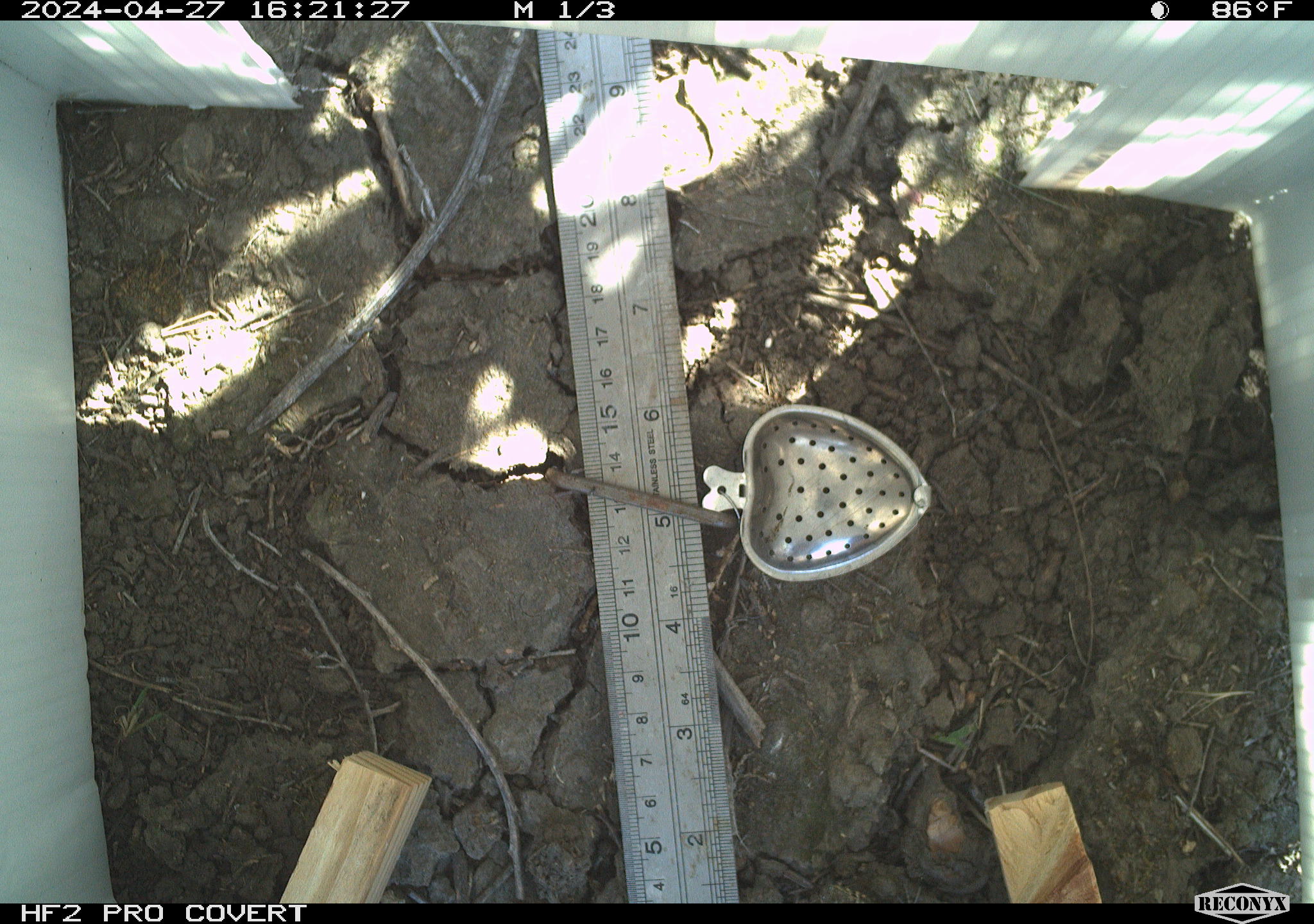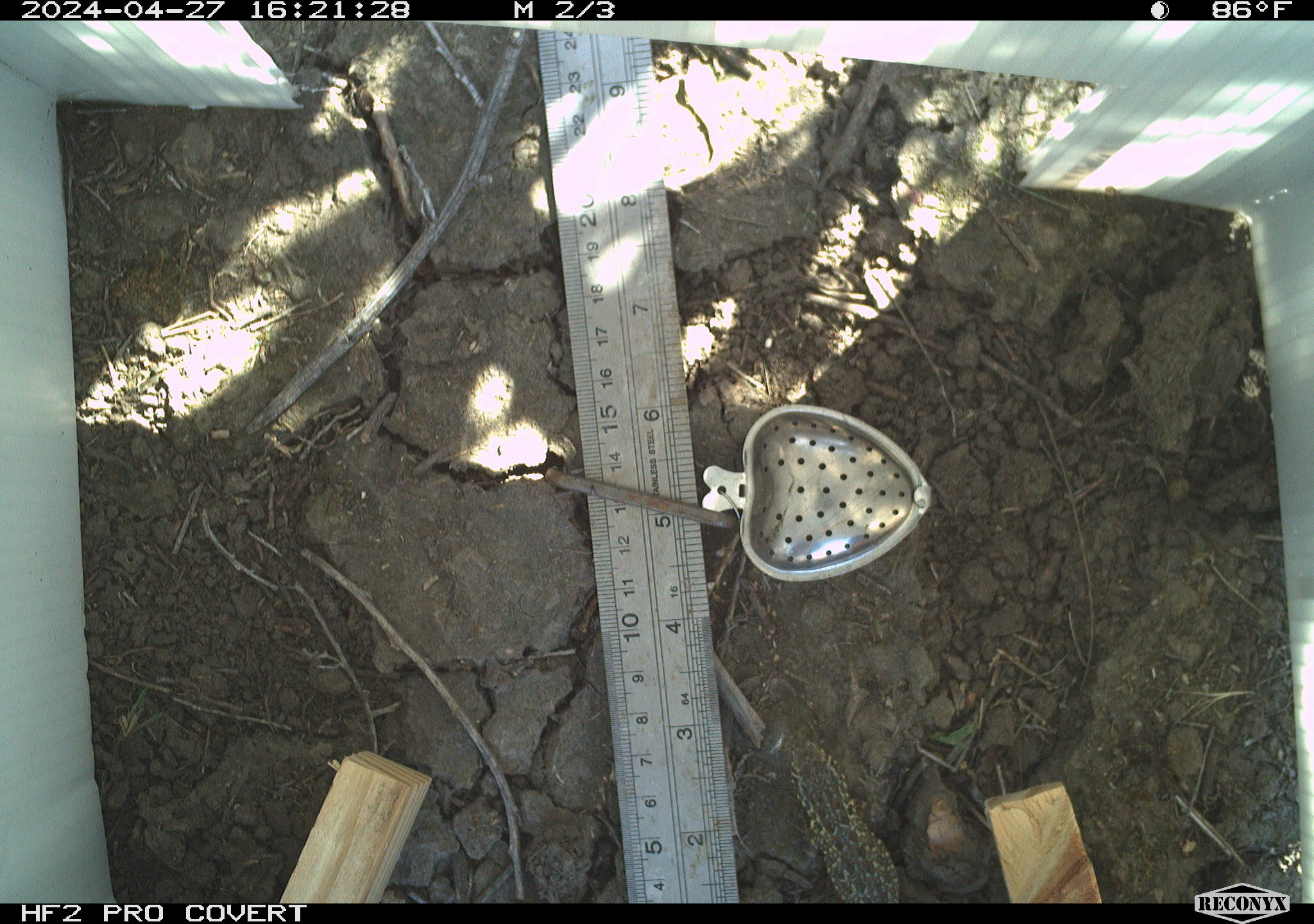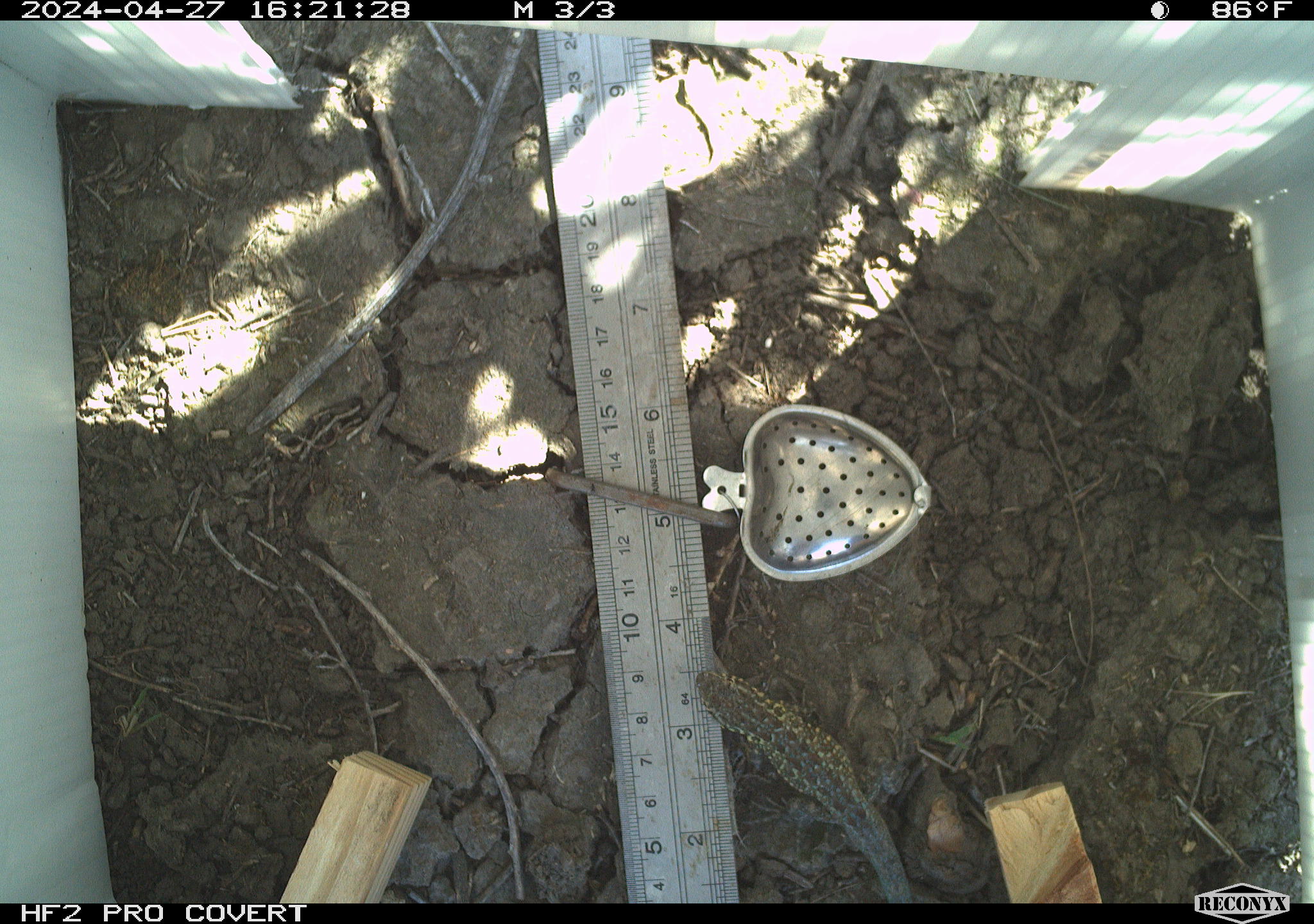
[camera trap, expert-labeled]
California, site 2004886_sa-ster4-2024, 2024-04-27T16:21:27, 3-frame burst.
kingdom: Animalia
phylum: Chordata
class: Reptilia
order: Squamata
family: Phrynosomatidae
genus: Uta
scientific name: Uta stansburiana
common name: common side-blotched lizard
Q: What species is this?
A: Common side-blotched lizard (Uta stansburiana).